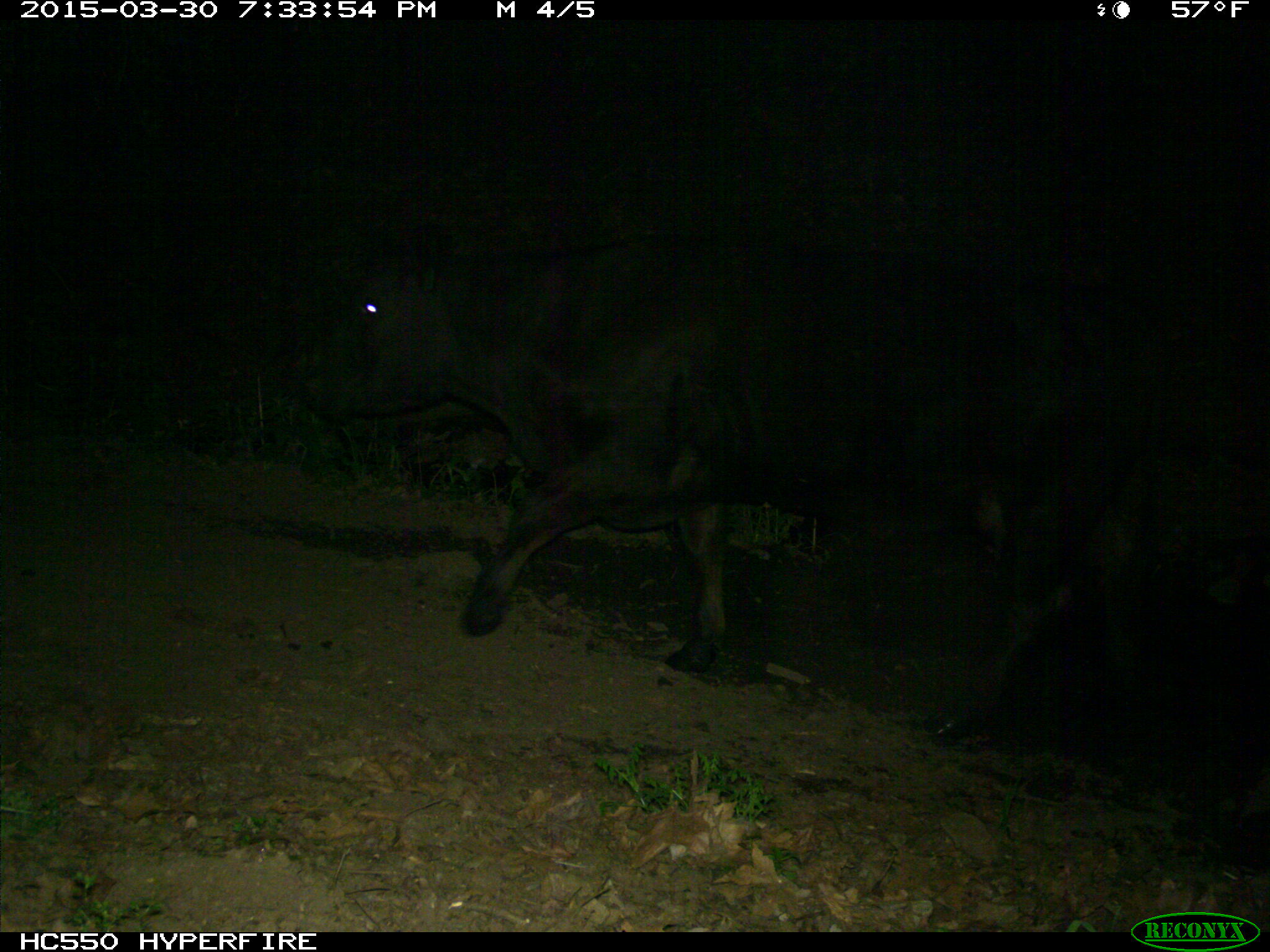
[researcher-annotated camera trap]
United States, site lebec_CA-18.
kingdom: Animalia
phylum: Chordata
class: Mammalia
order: Artiodactyla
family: Bovidae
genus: Bos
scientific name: Bos taurus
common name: domestic cow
Bos taurus (domestic cow).